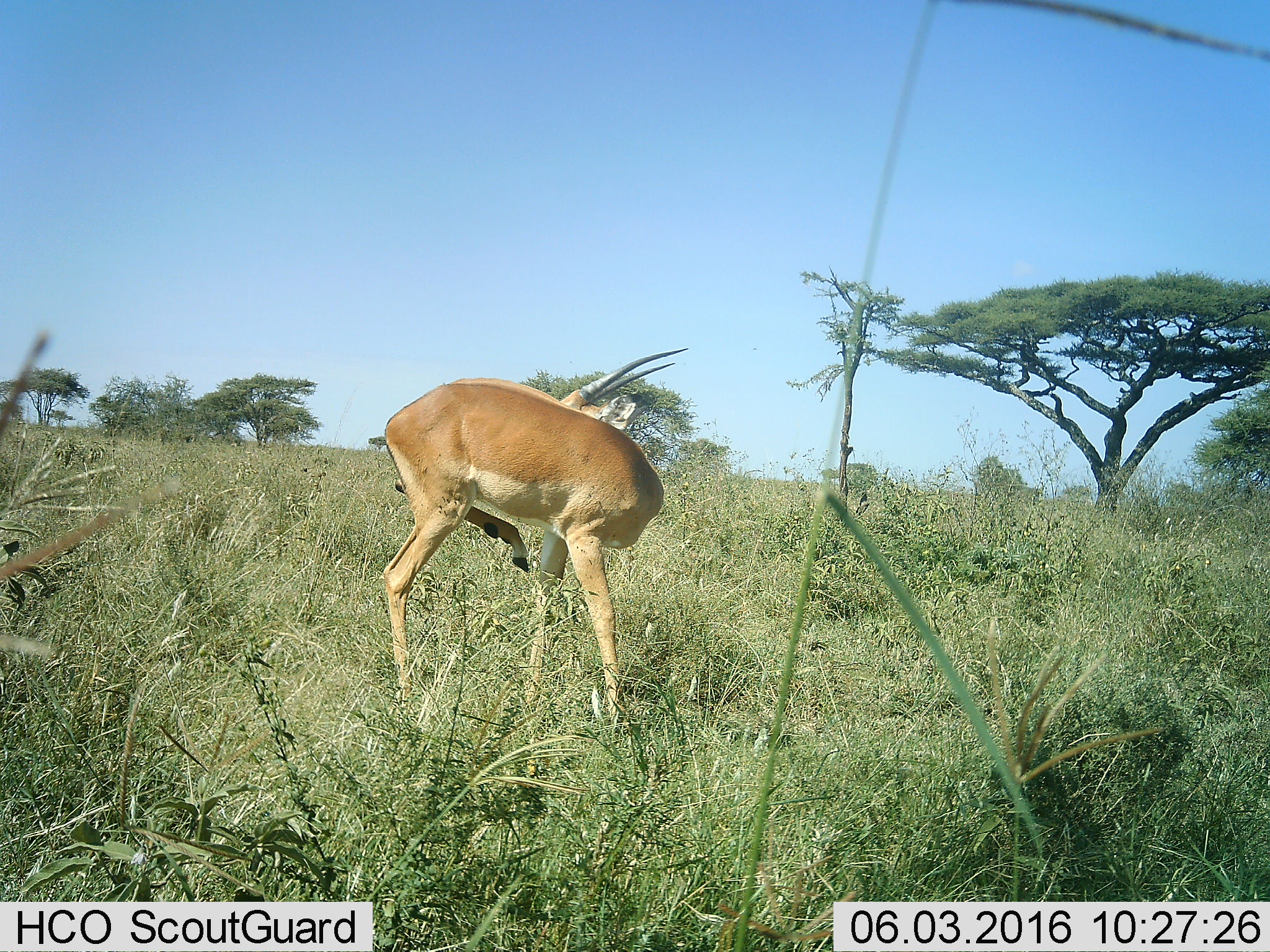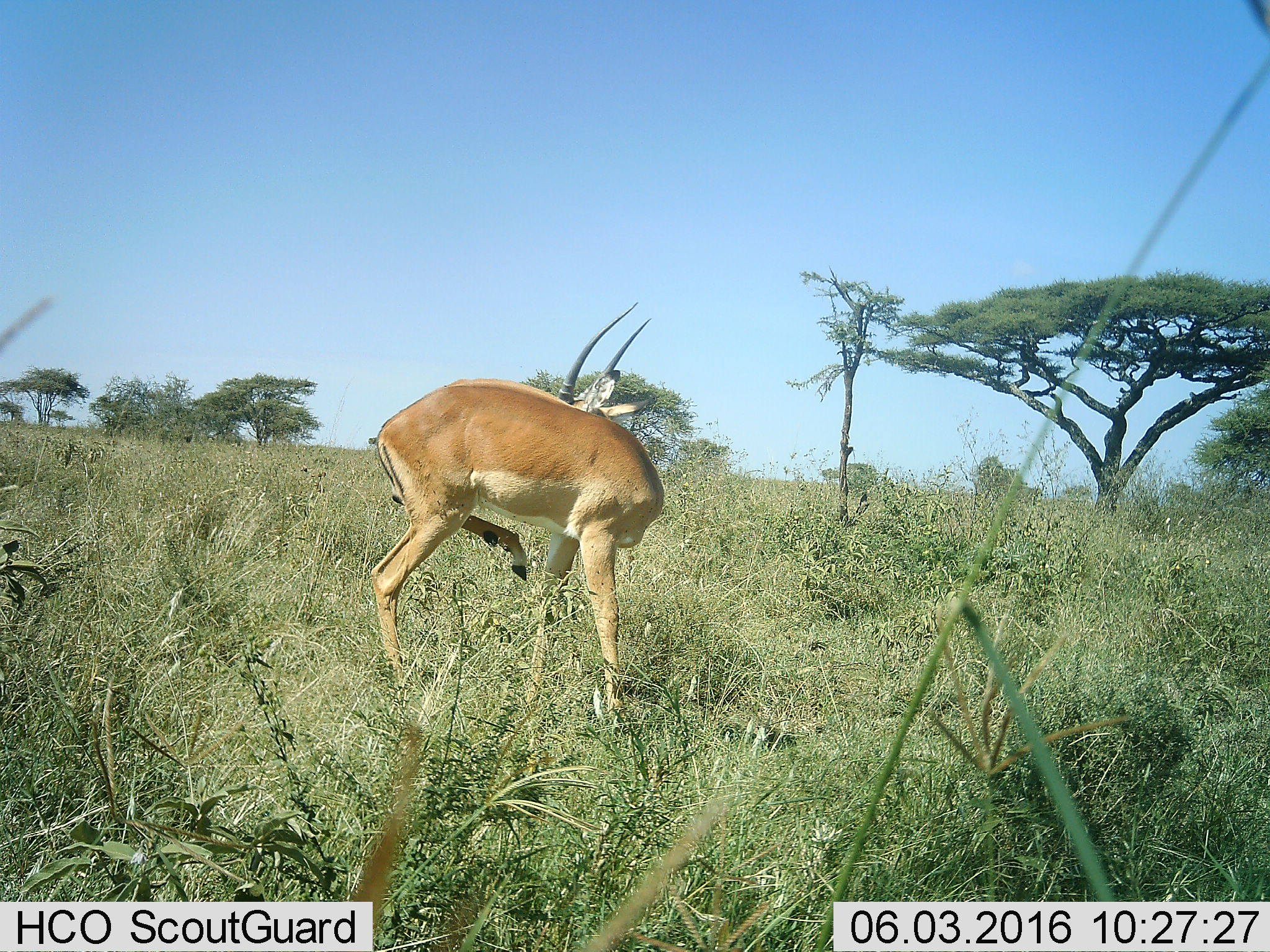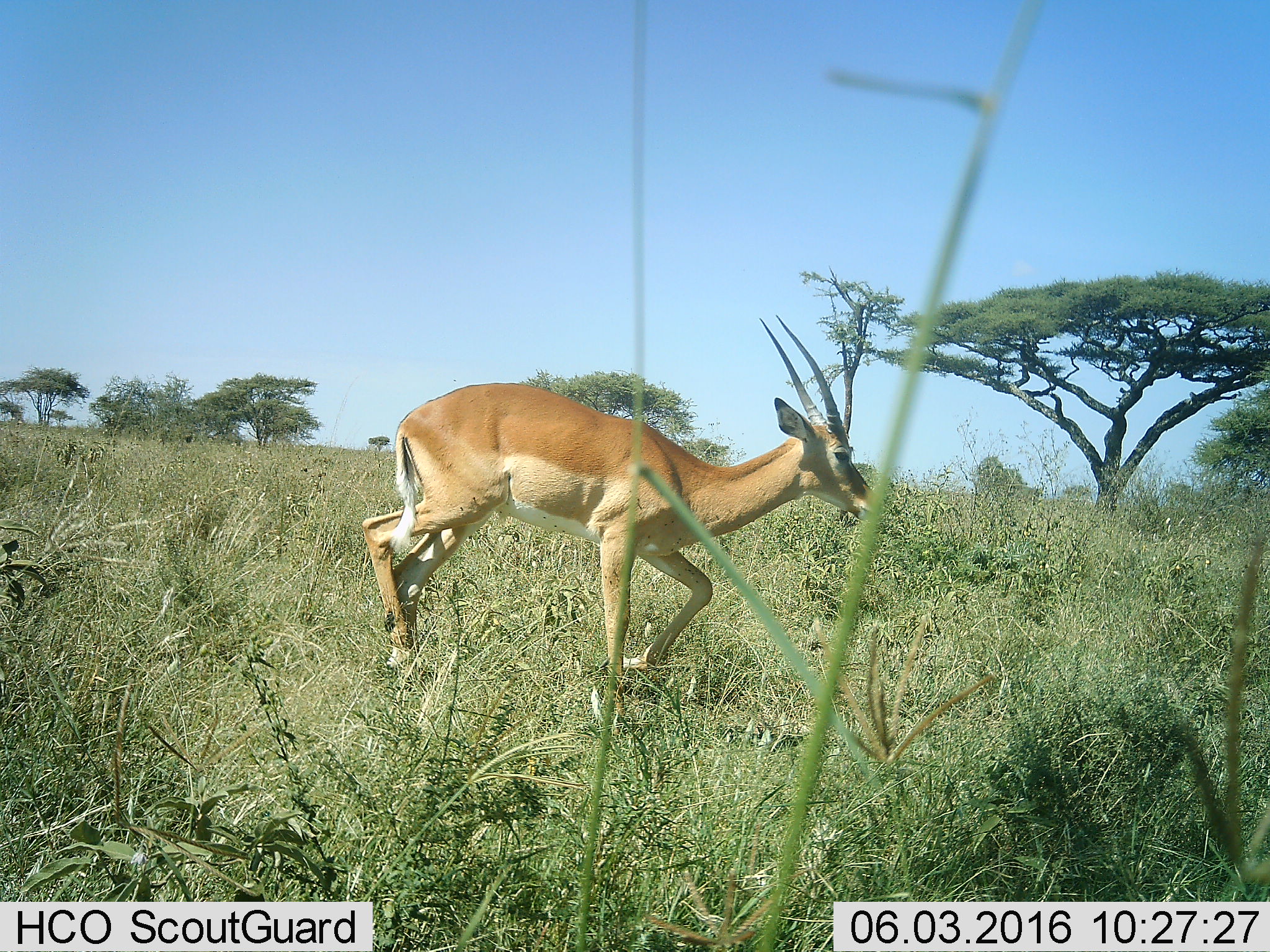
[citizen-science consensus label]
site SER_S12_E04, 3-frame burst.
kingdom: Animalia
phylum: Chordata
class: Mammalia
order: Artiodactyla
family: Bovidae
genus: Nanger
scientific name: Nanger granti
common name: grant's gazelle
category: gazellegrants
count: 1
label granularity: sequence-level